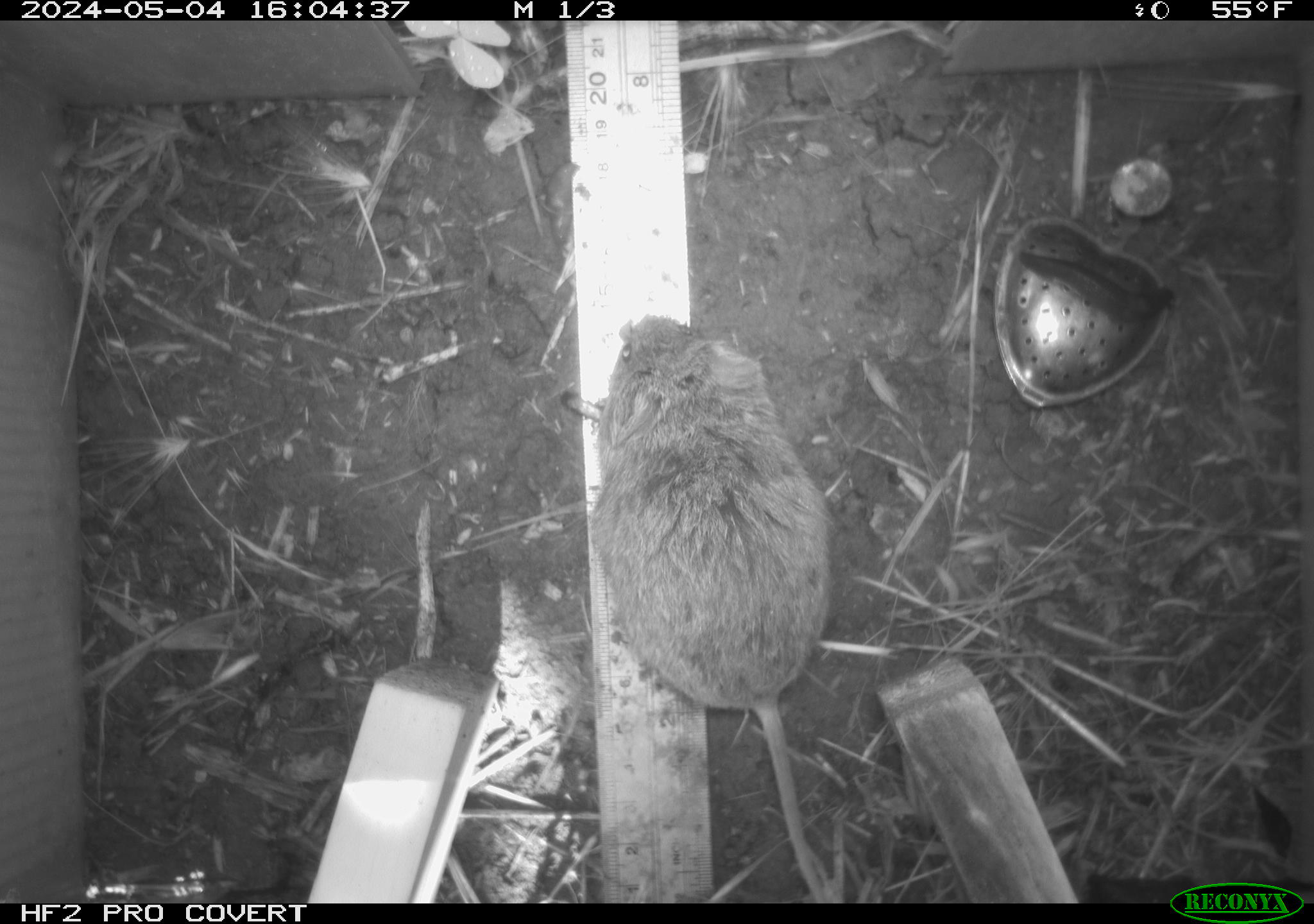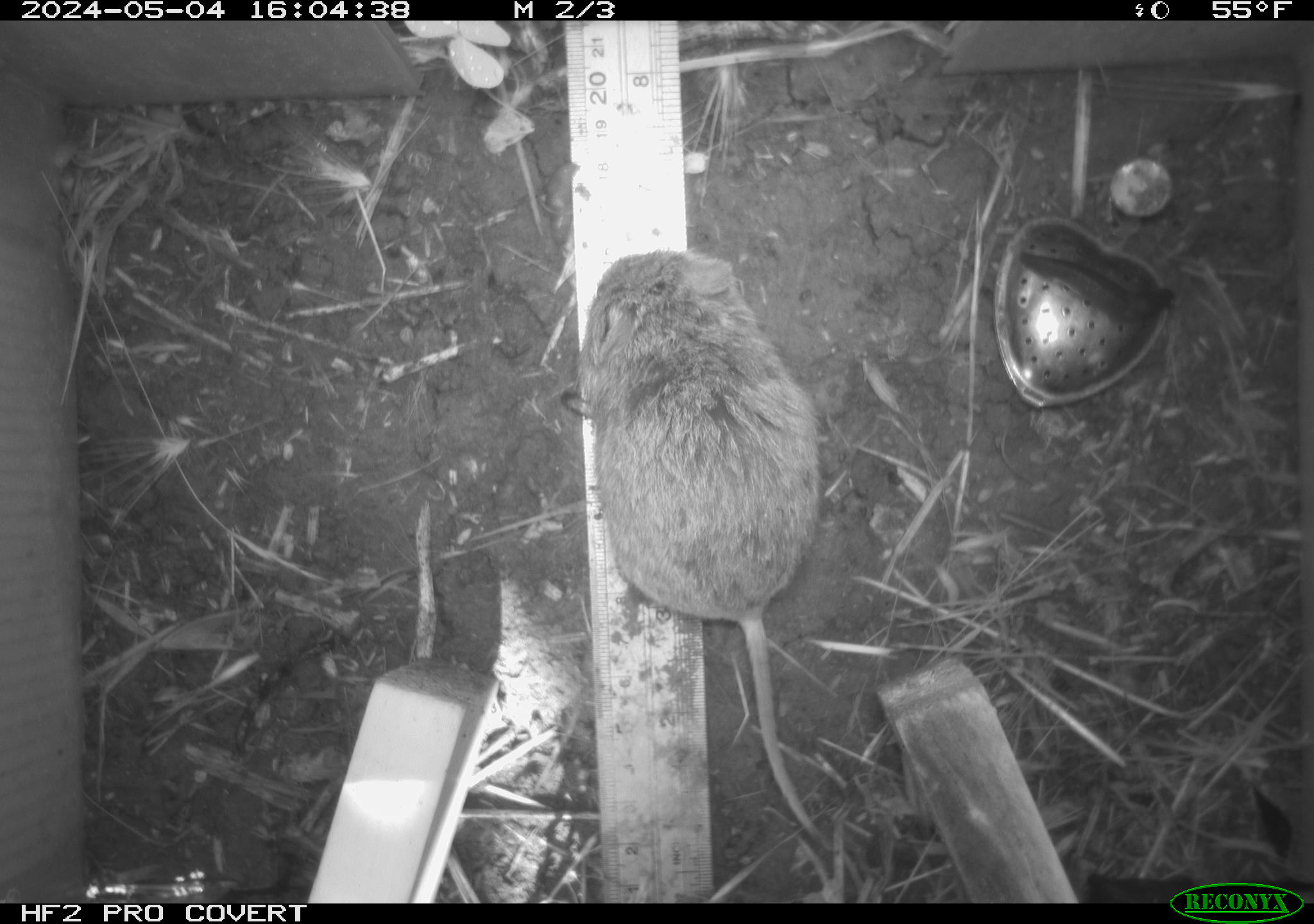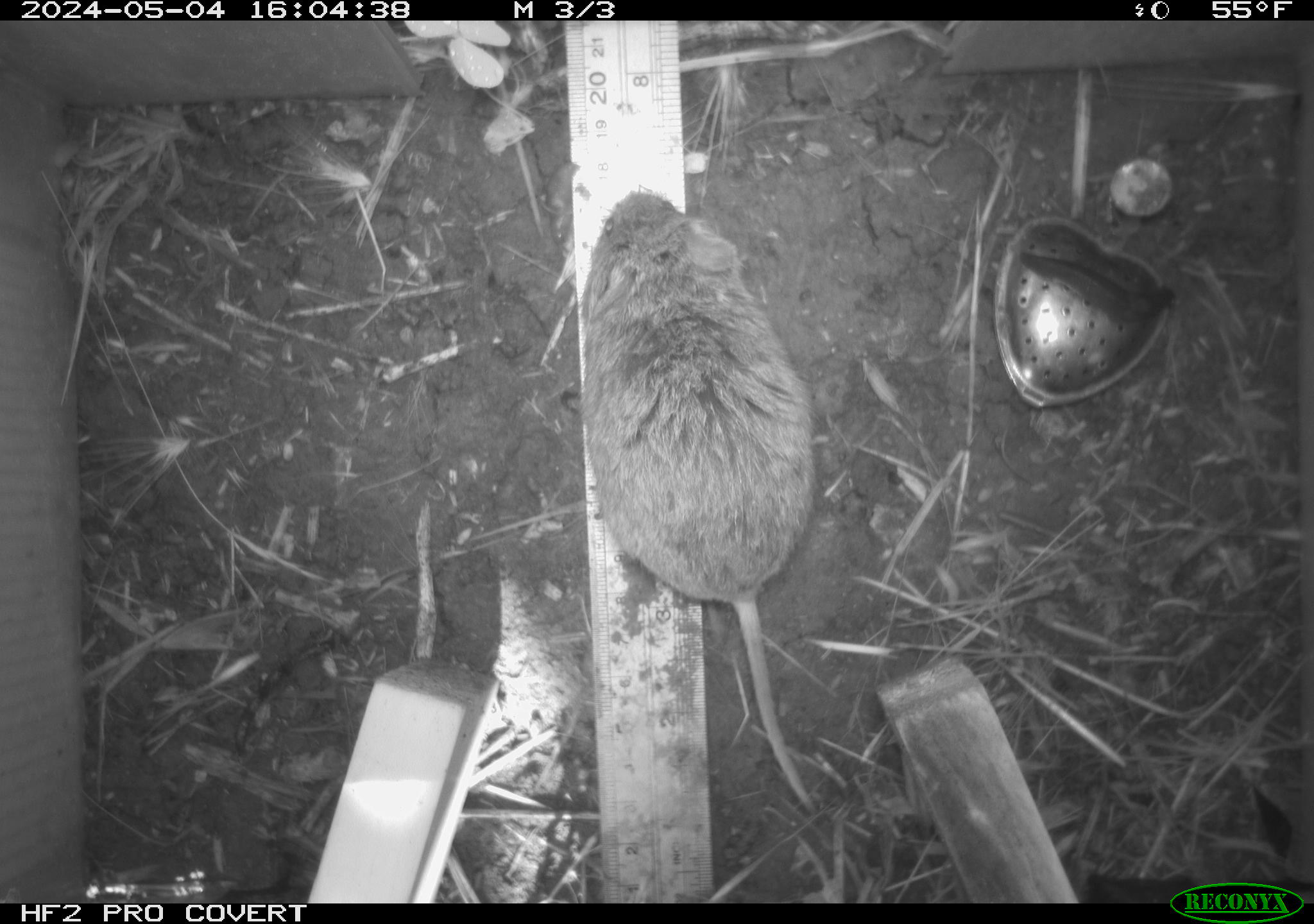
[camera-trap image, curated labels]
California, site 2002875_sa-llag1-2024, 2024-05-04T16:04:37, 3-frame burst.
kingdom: Animalia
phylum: Chordata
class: Mammalia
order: Rodentia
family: Cricetidae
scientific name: Arvicolinae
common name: voles, lemmings, and muskrats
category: arvicolinae subfamily